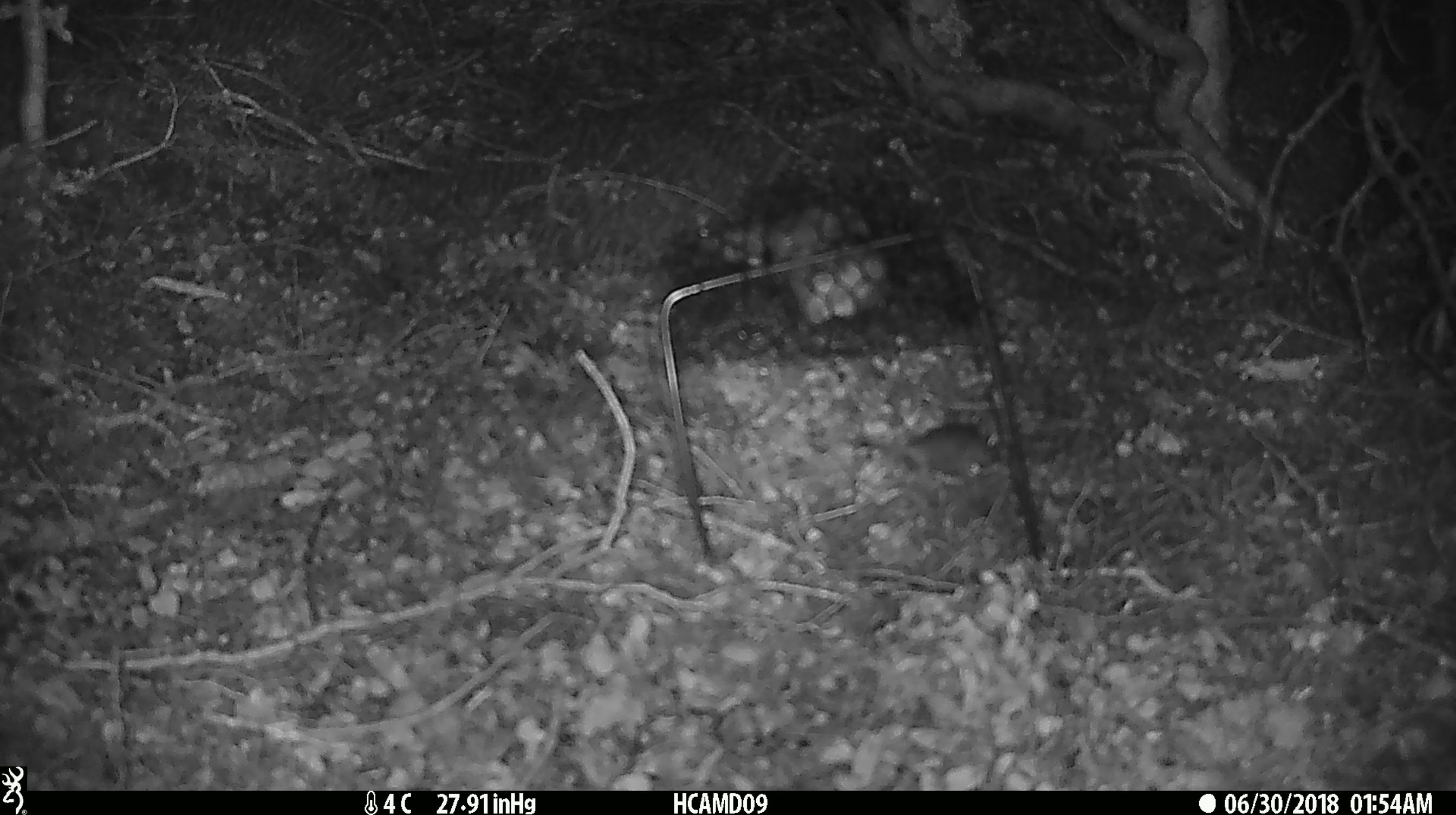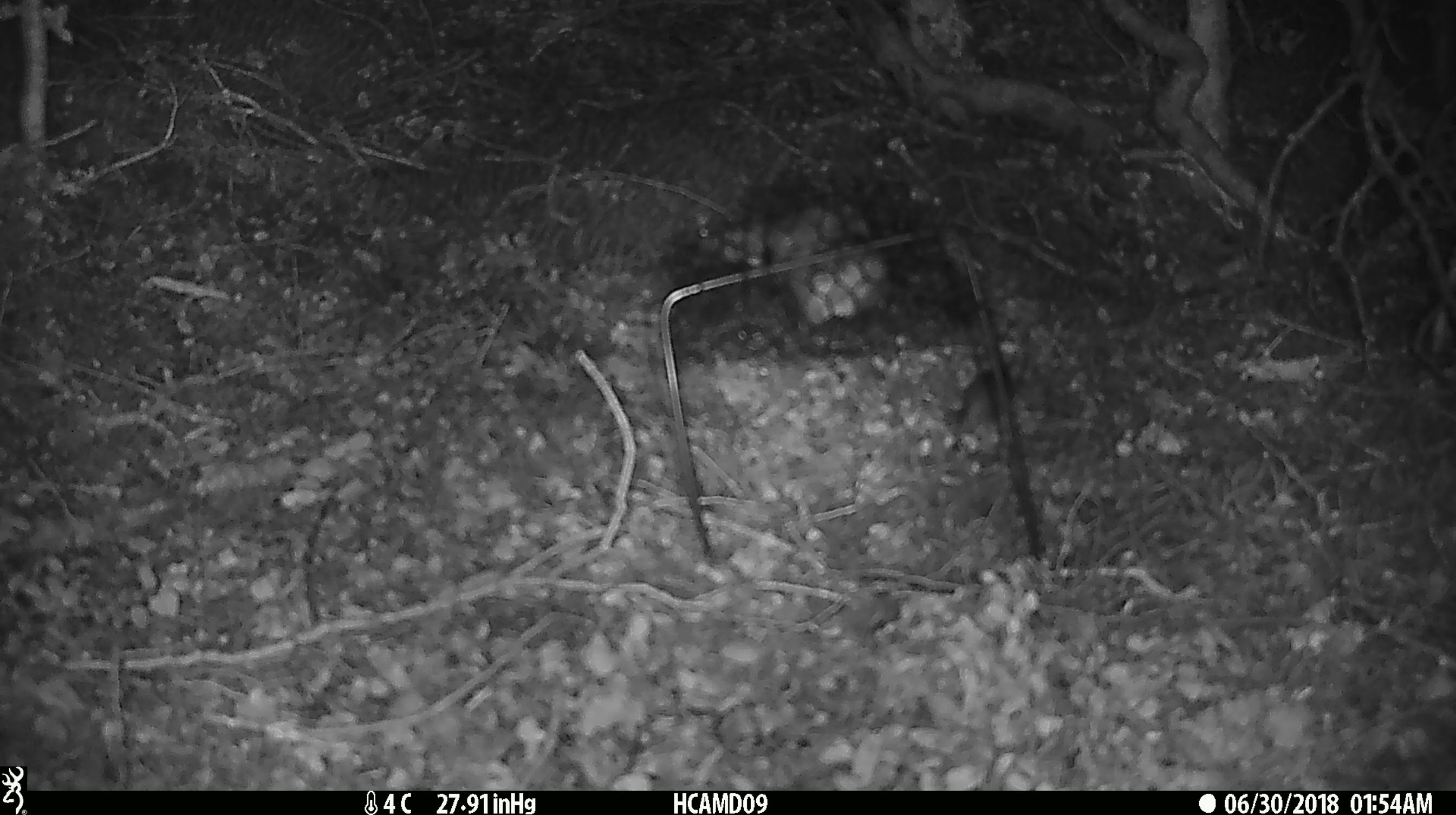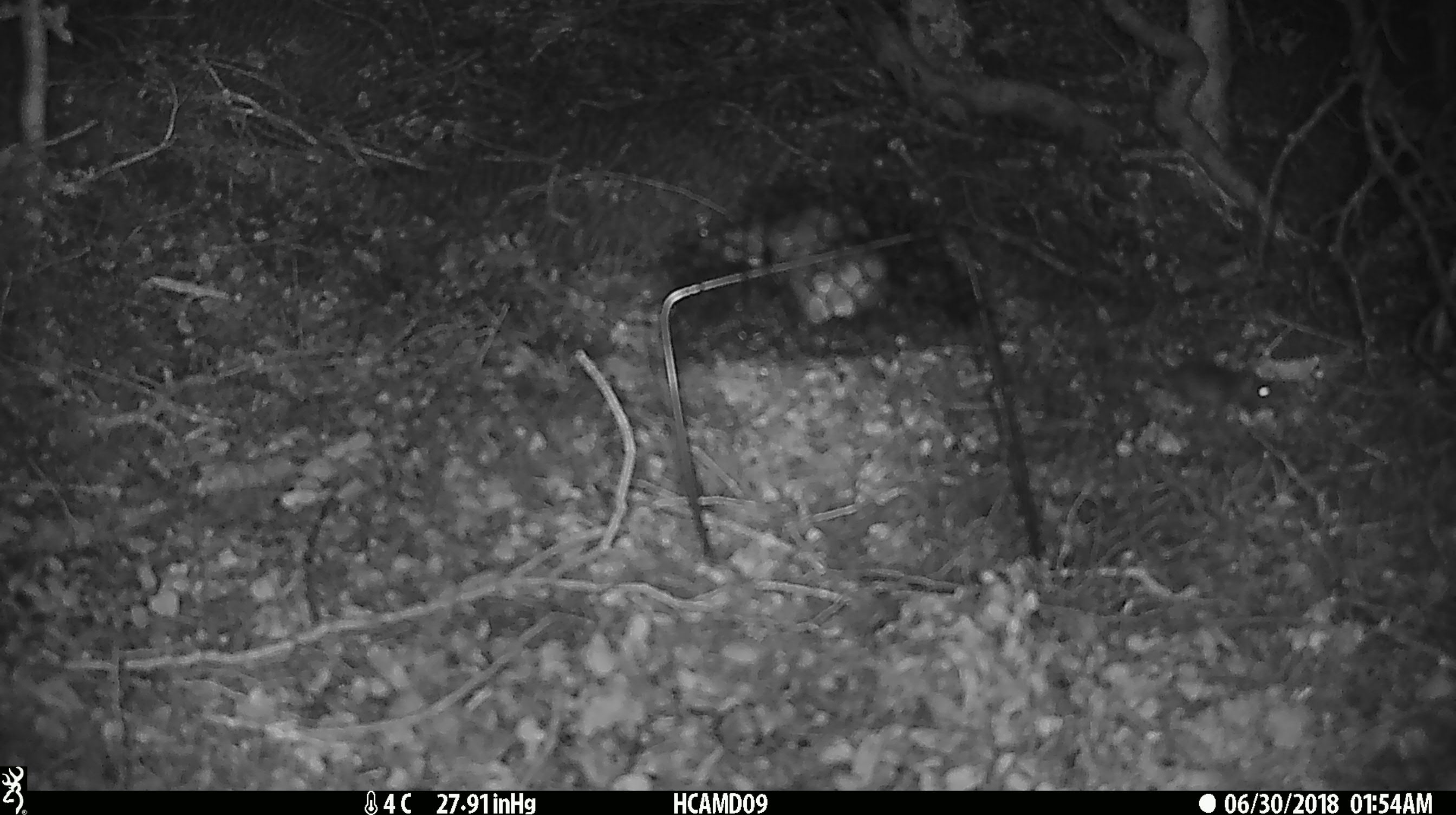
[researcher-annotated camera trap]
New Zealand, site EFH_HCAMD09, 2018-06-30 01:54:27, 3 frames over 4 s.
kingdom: Animalia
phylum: Chordata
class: Mammalia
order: Rodentia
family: Muridae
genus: Mus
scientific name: Mus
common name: mouse